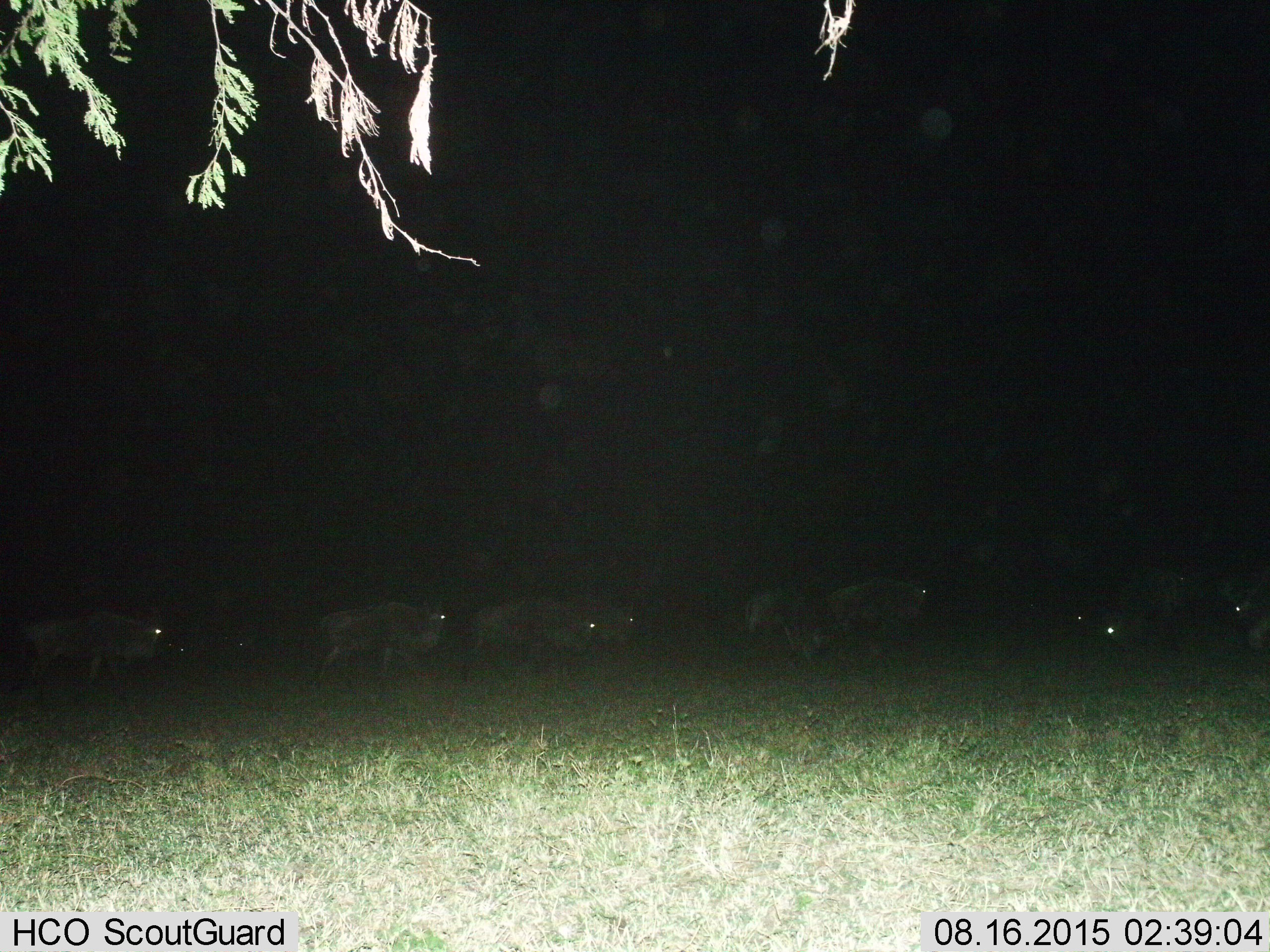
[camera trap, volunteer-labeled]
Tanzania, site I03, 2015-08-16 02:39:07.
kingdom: Animalia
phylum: Chordata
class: Mammalia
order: Artiodactyla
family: Bovidae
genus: Connochaetes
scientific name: Connochaetes taurinus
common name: blue wildebeest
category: wildebeest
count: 9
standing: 11%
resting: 11%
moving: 89%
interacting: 11%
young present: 22%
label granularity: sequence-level